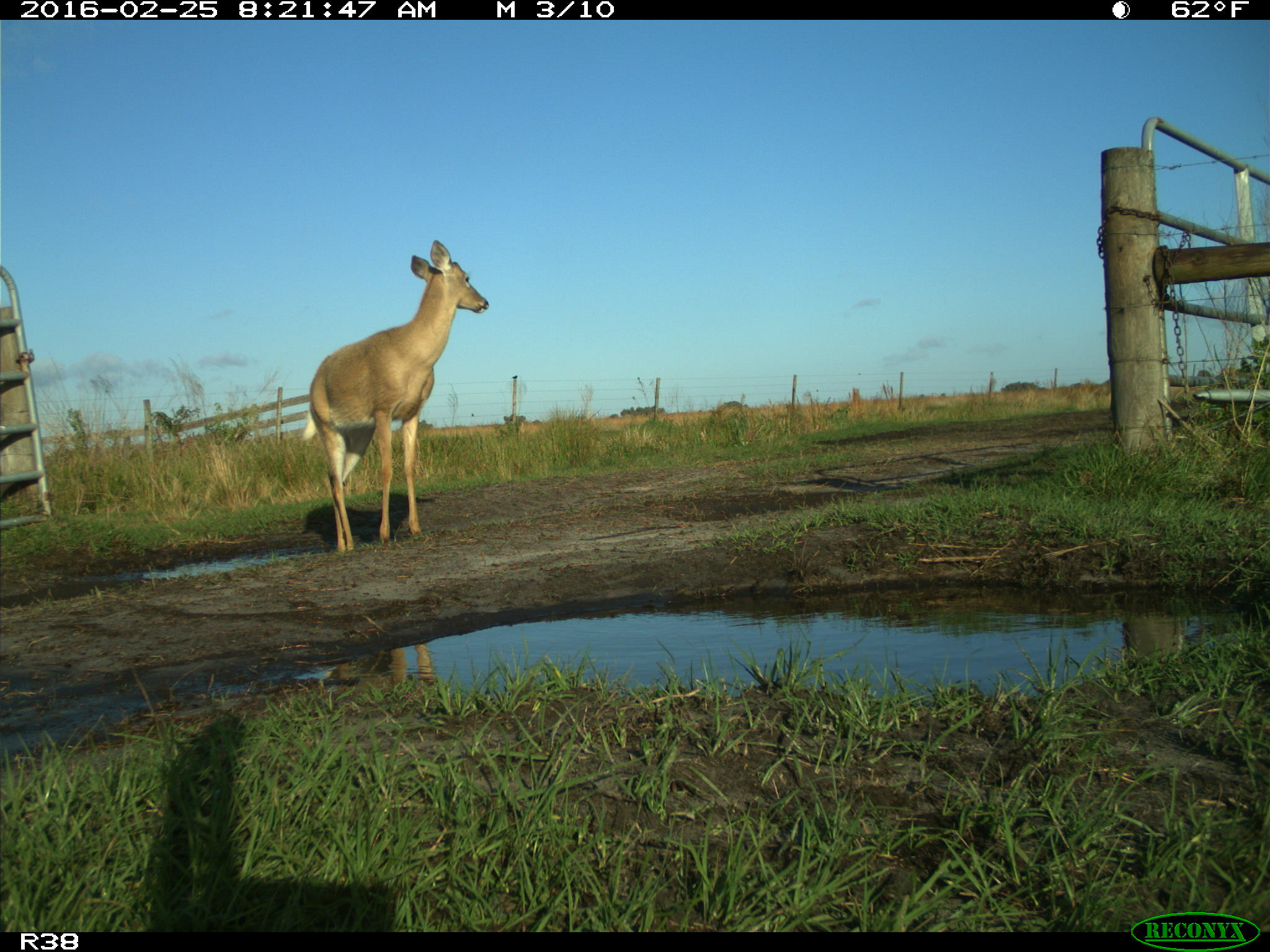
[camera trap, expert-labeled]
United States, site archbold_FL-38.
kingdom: Animalia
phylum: Chordata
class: Mammalia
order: Artiodactyla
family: Cervidae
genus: Odocoileus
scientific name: Odocoileus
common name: deer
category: unidentified deer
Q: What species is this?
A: Unidentified deer (deer) (Odocoileus).